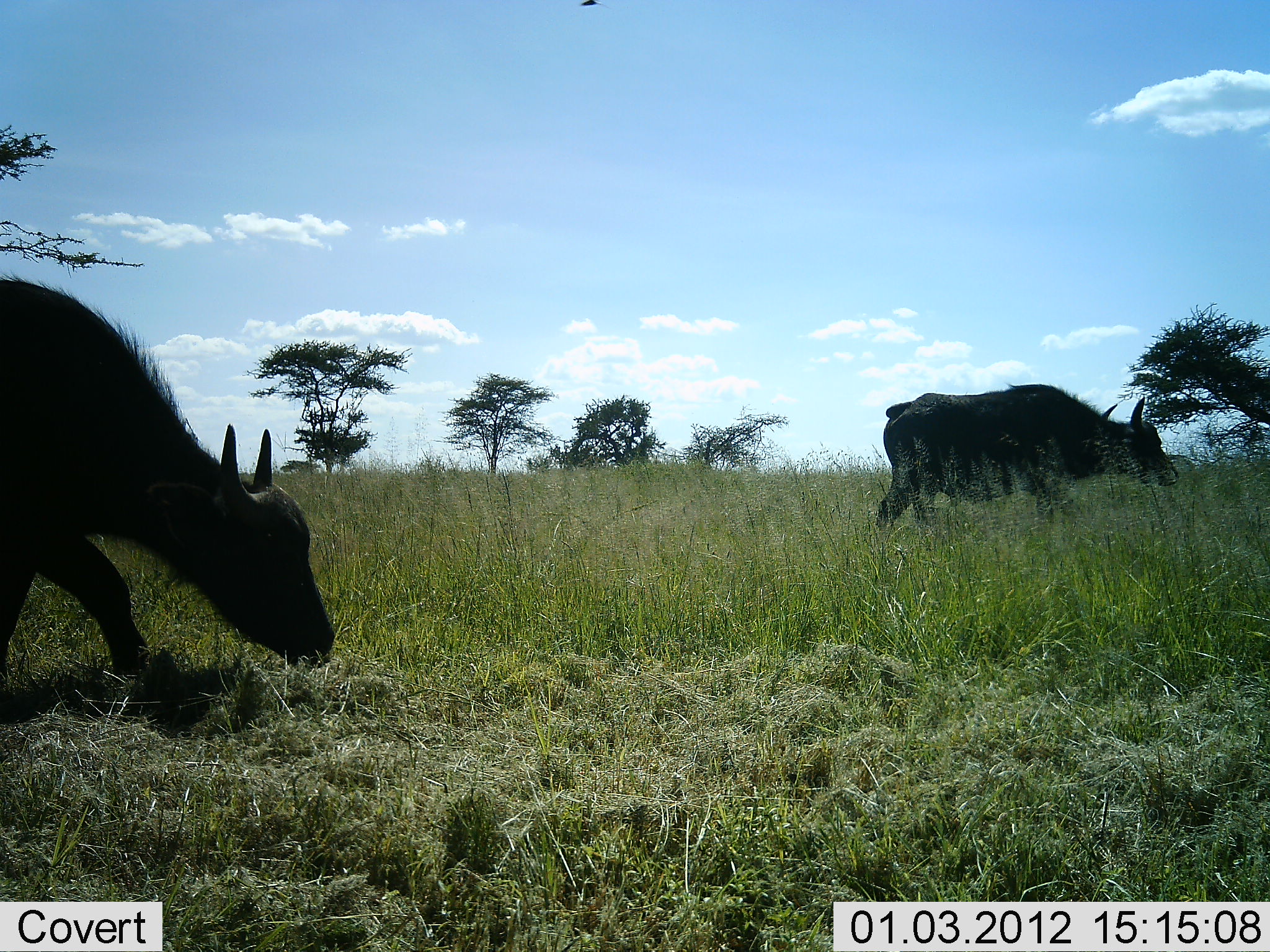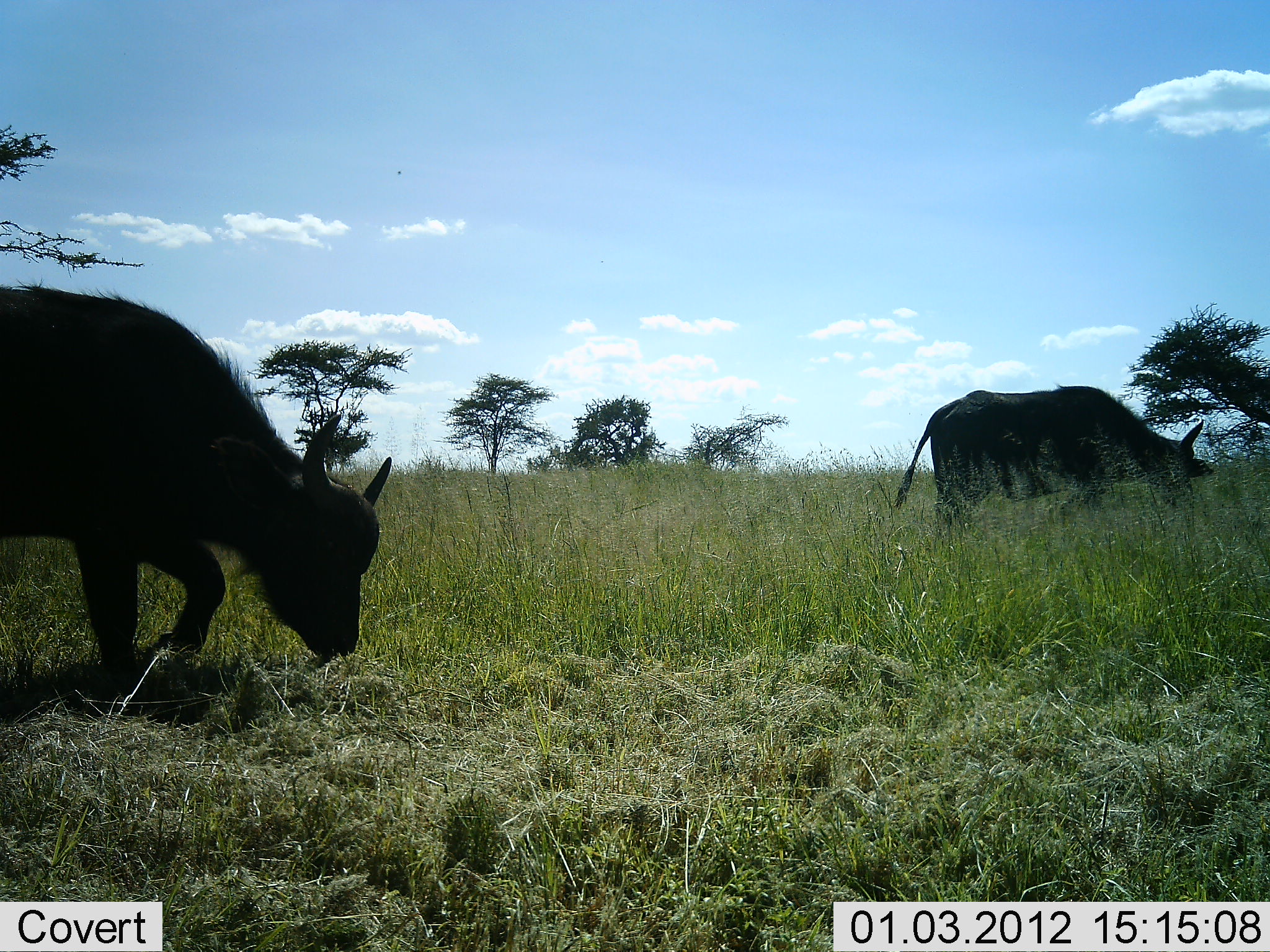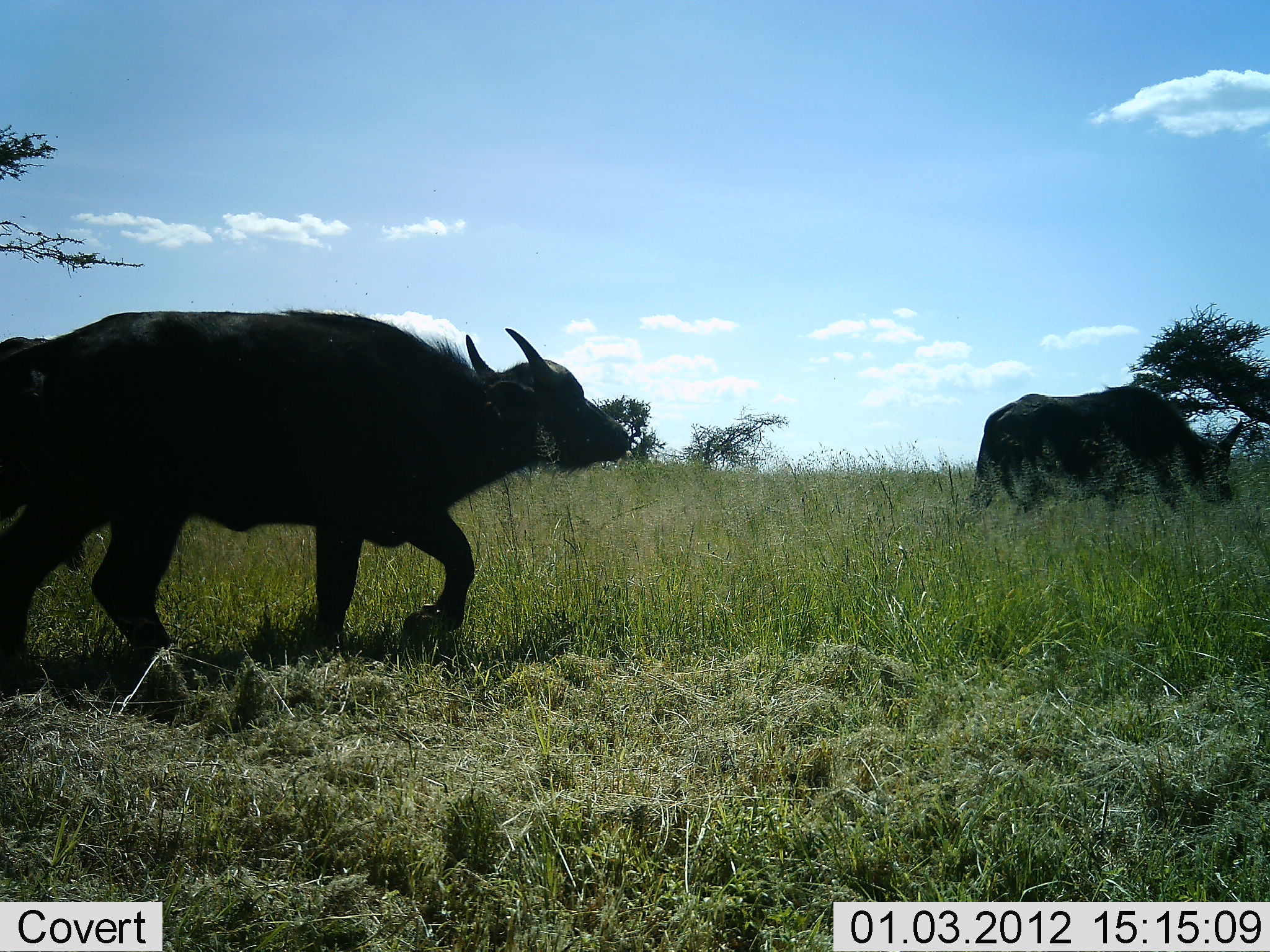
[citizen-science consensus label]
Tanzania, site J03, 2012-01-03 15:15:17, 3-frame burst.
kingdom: Animalia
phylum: Chordata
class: Mammalia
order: Artiodactyla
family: Bovidae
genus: Syncerus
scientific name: Syncerus caffer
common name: cape buffalo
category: buffalo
Buffalo (cape buffalo) (Syncerus caffer), count 2. Behavior (volunteer vote fractions): standing 7%, resting 0%, moving 53%, interacting 0%. Young present (vote fraction): 0%. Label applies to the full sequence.